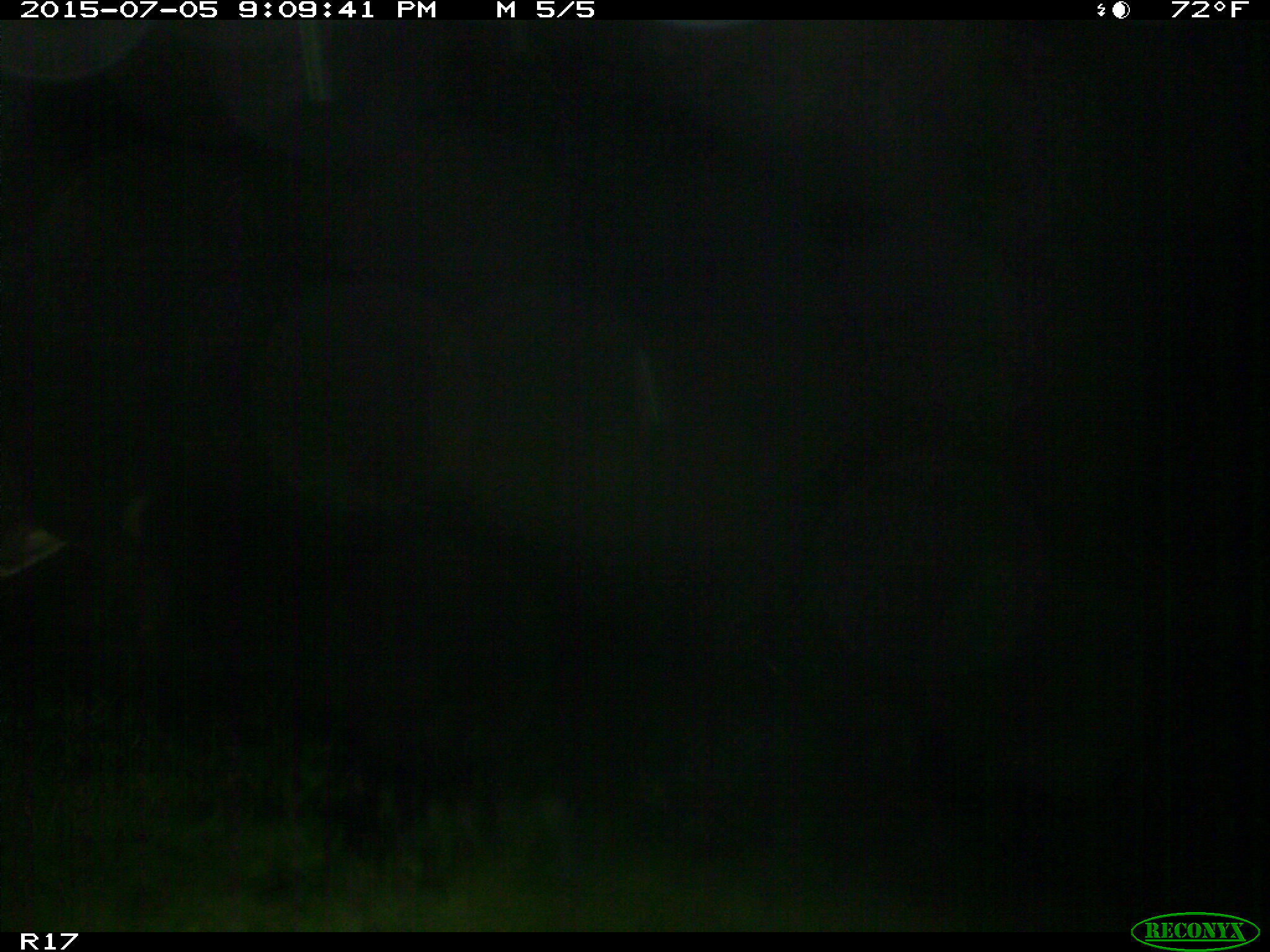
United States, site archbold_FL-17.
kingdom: Animalia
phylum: Chordata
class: Mammalia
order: Artiodactyla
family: Bovidae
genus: Bos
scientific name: Bos taurus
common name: domestic cow